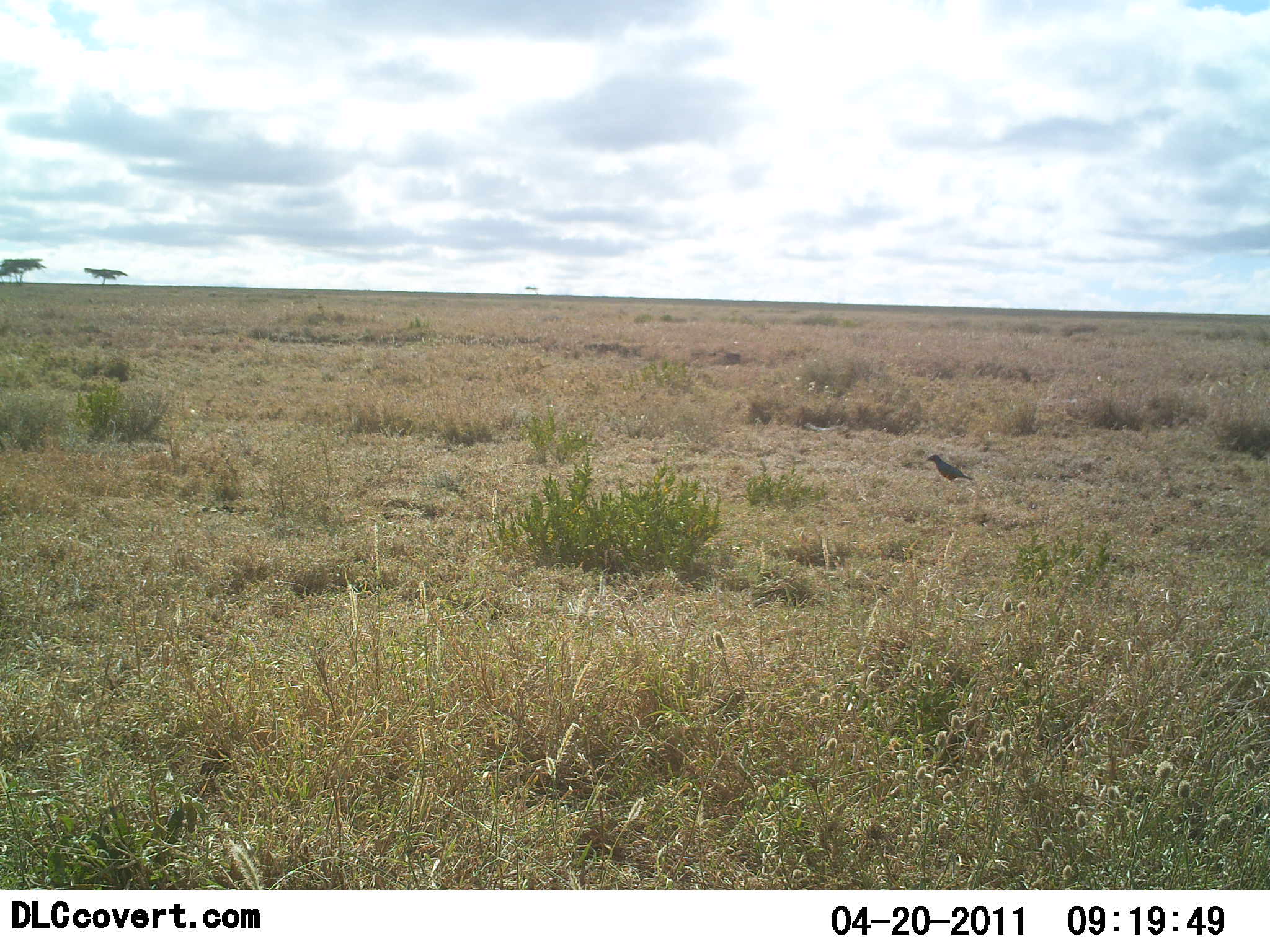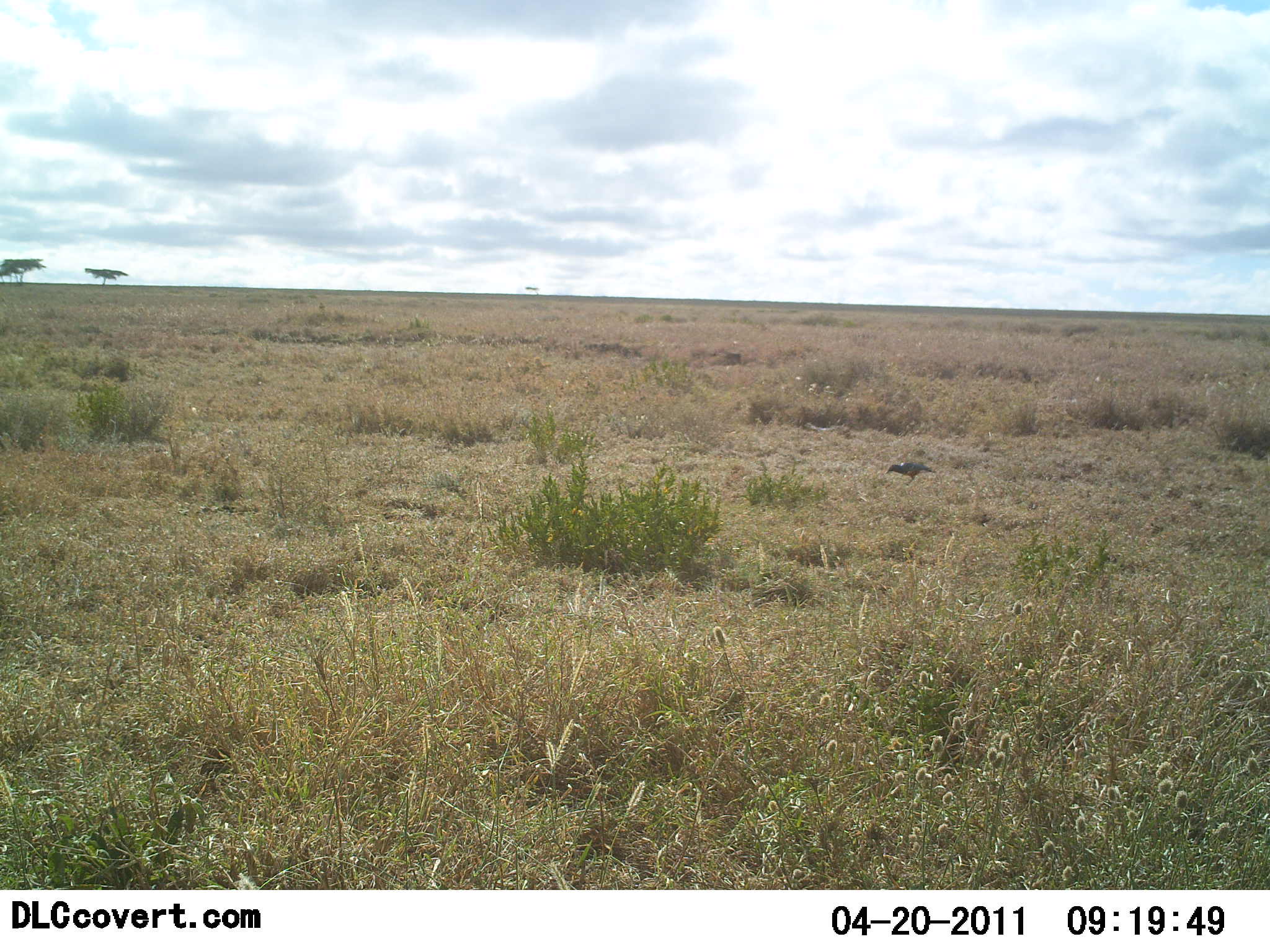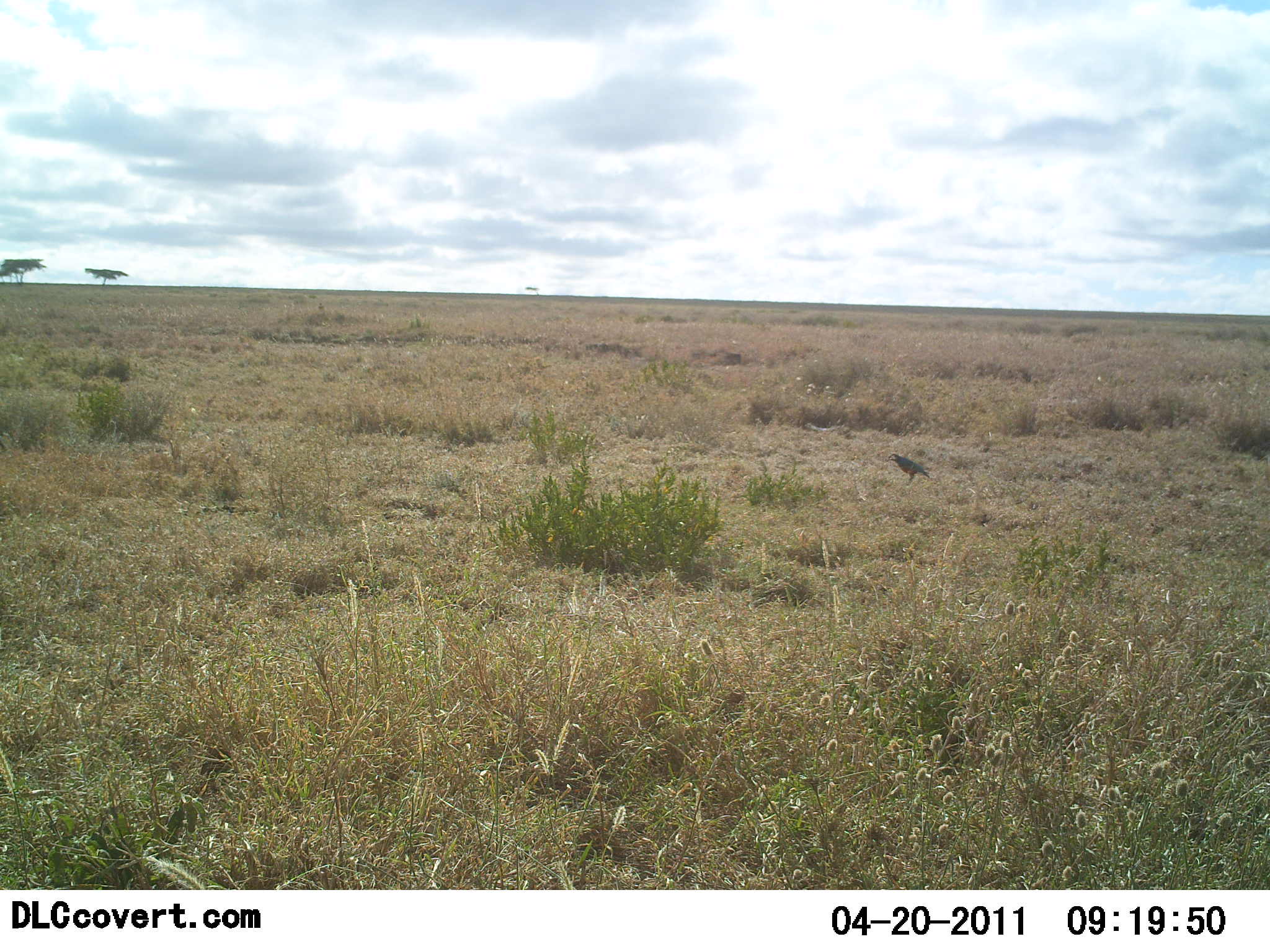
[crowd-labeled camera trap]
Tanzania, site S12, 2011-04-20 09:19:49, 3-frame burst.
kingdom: Animalia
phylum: Chordata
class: Aves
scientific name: Aves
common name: bird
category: otherbird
Otherbird (bird) (Aves), count 1. Behavior (volunteer vote fractions): standing 31%, resting 0%, moving 46%, interacting 0%. Young present (vote fraction): 0%. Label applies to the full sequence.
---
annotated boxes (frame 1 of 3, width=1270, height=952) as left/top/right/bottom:
animal: 926/454/974/484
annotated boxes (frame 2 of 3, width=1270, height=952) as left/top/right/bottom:
animal: 886/461/937/486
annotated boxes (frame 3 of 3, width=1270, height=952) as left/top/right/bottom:
animal: 885/452/931/482